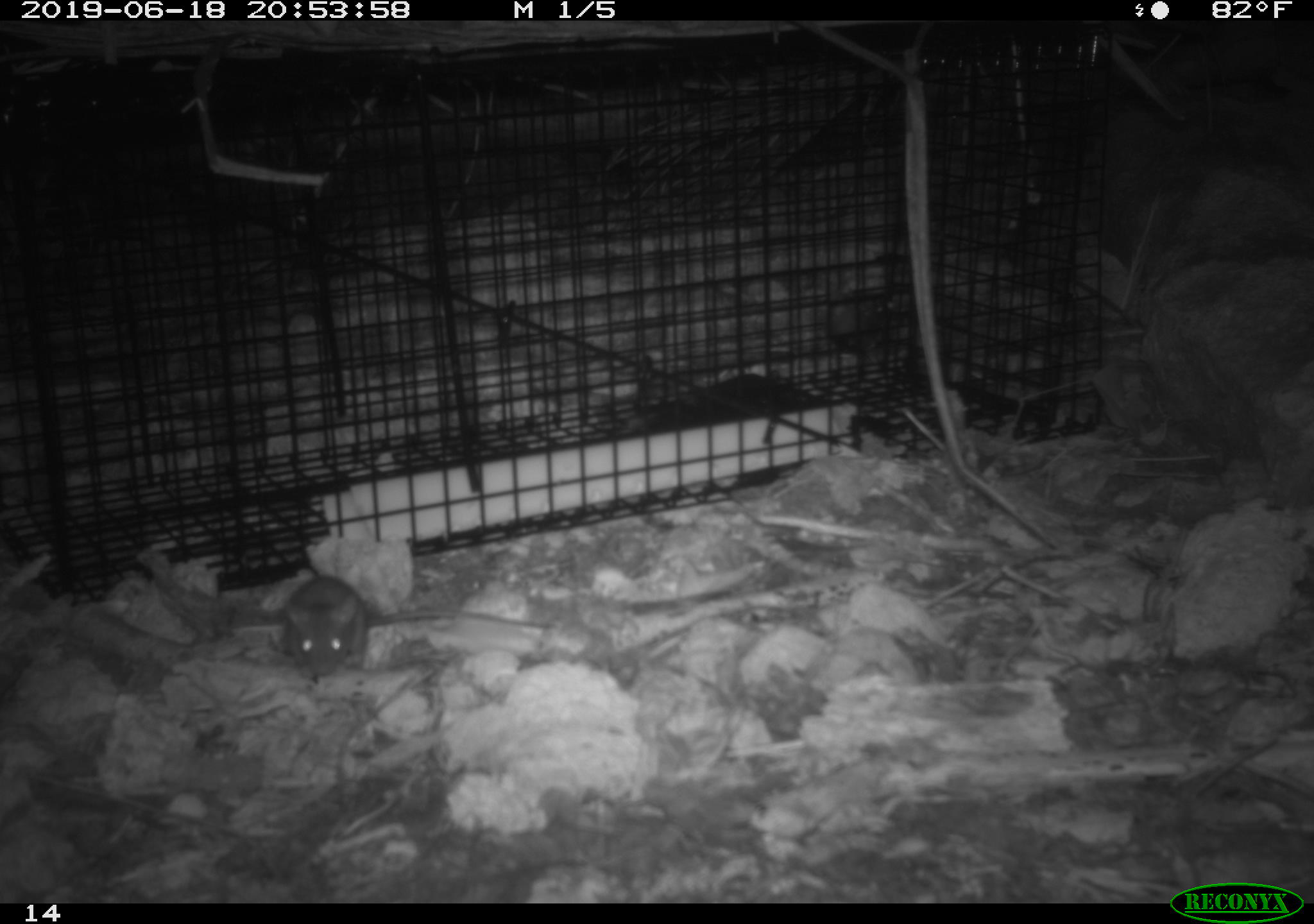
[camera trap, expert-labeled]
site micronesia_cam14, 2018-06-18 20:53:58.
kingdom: Animalia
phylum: Chordata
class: Mammalia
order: Rodentia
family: Muridae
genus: Rattus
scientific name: Rattus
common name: rat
Rat (Rattus).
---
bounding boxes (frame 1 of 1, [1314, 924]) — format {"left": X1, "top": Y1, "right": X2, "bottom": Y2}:
rat: {"left": 276, "top": 571, "right": 546, "bottom": 683}